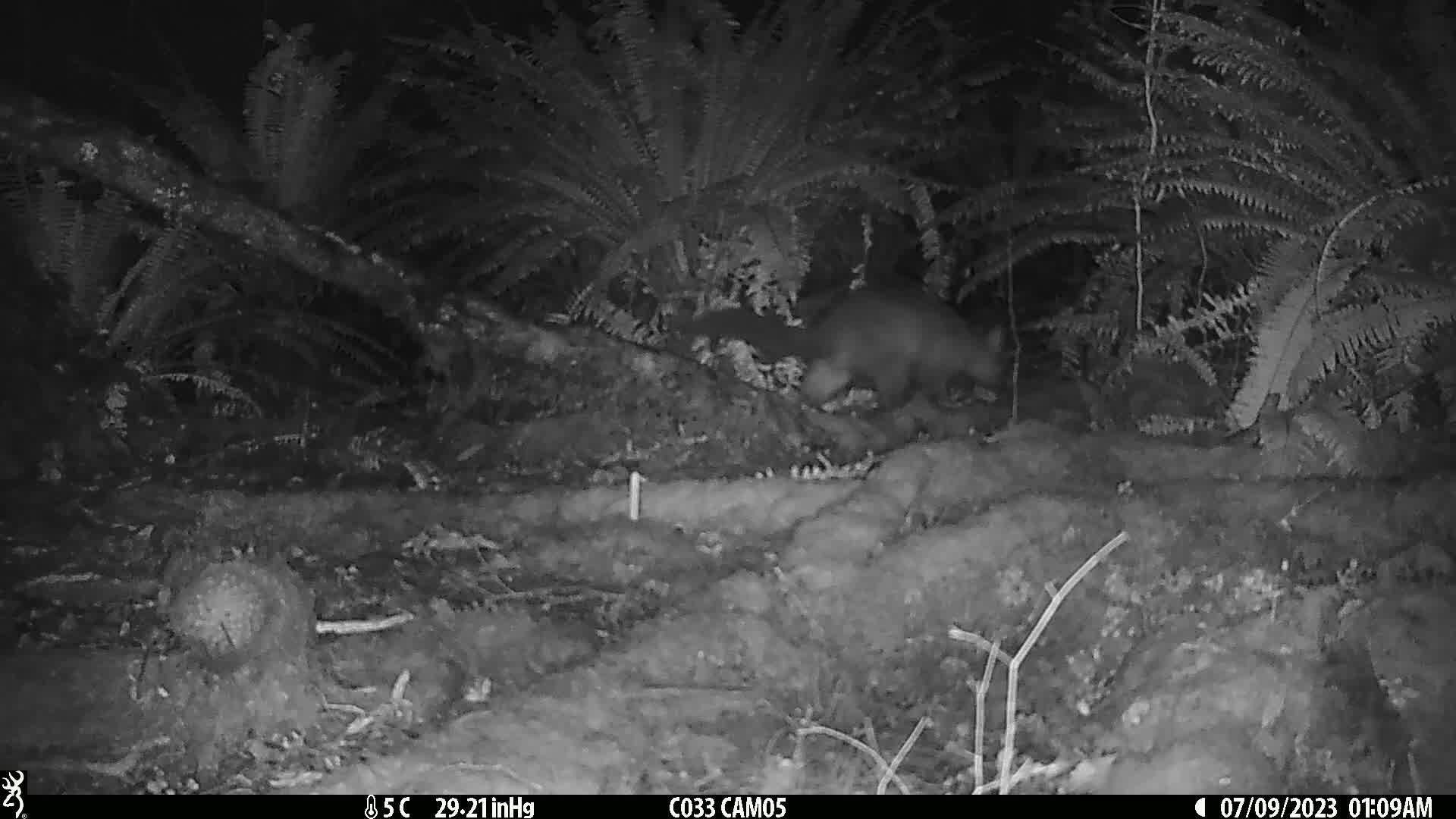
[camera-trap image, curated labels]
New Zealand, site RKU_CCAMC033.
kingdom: Animalia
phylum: Chordata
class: Mammalia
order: Diprotodontia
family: Phalangeridae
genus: Trichosurus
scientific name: Trichosurus vulpecula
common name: common brushtail possum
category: possum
Possum (common brushtail possum) (Trichosurus vulpecula).